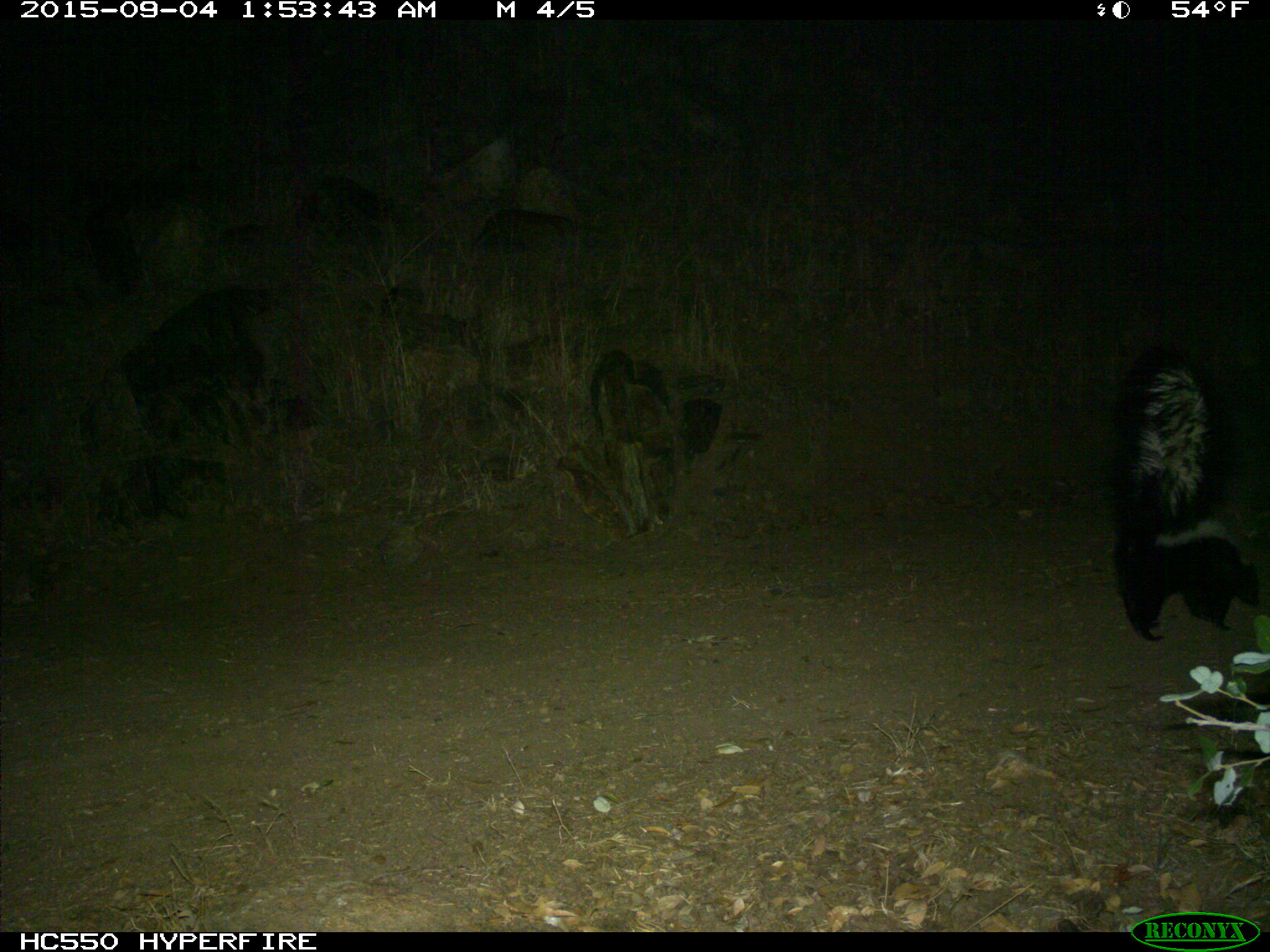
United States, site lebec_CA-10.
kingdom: Animalia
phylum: Chordata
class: Mammalia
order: Carnivora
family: Mephitidae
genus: Mephitis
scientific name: Mephitis mephitis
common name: striped skunk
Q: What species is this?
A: Mephitis mephitis (striped skunk).